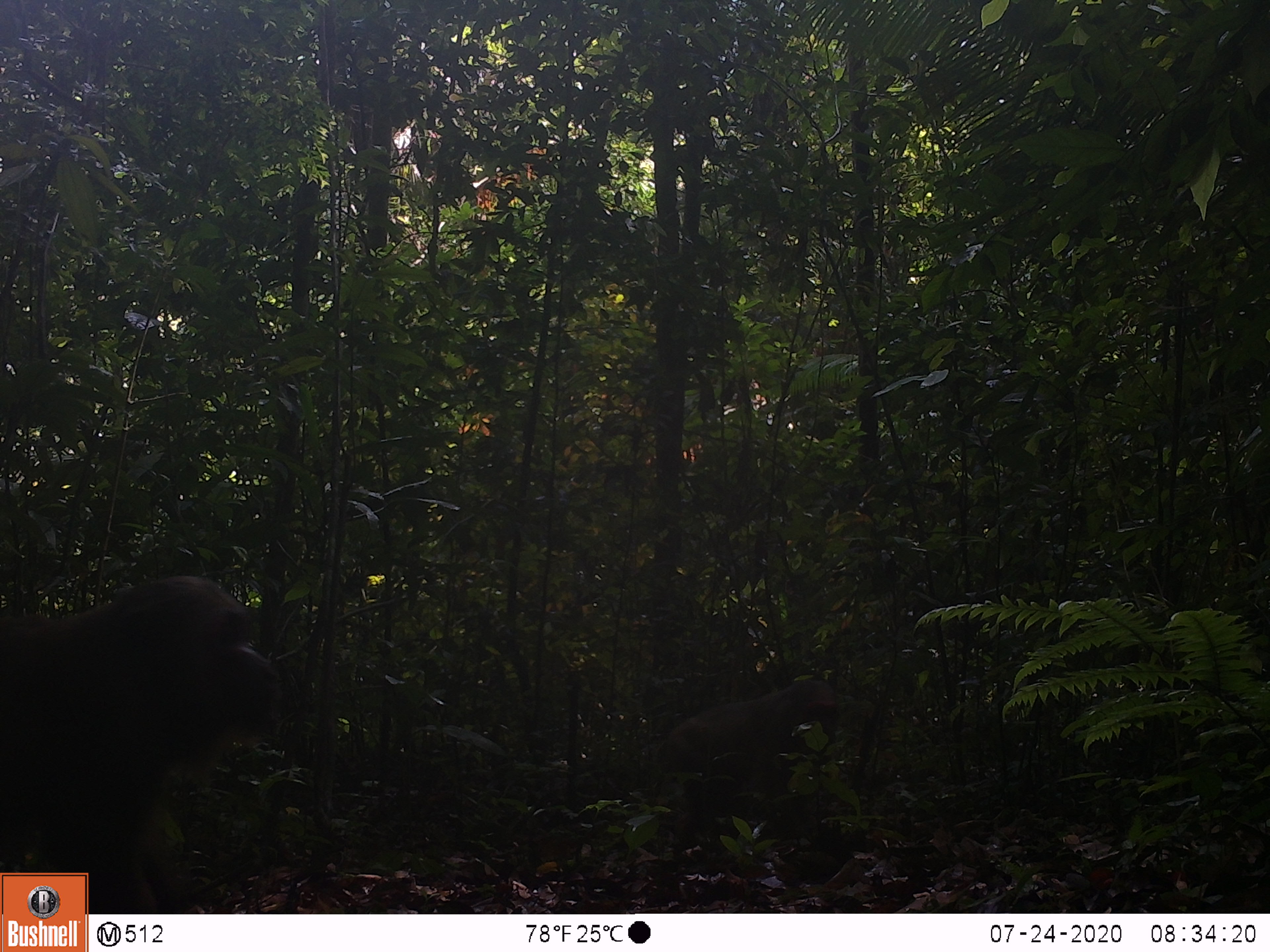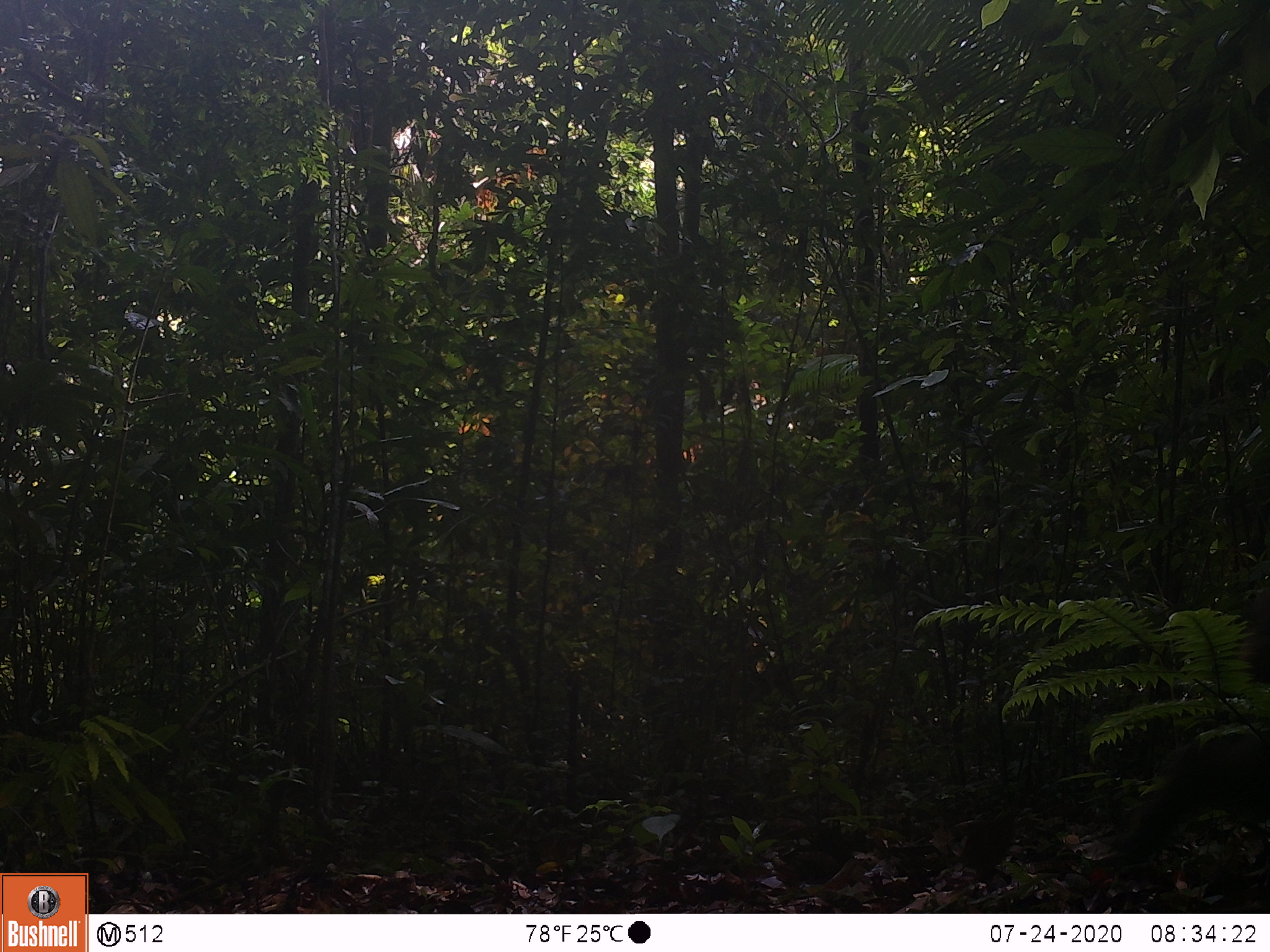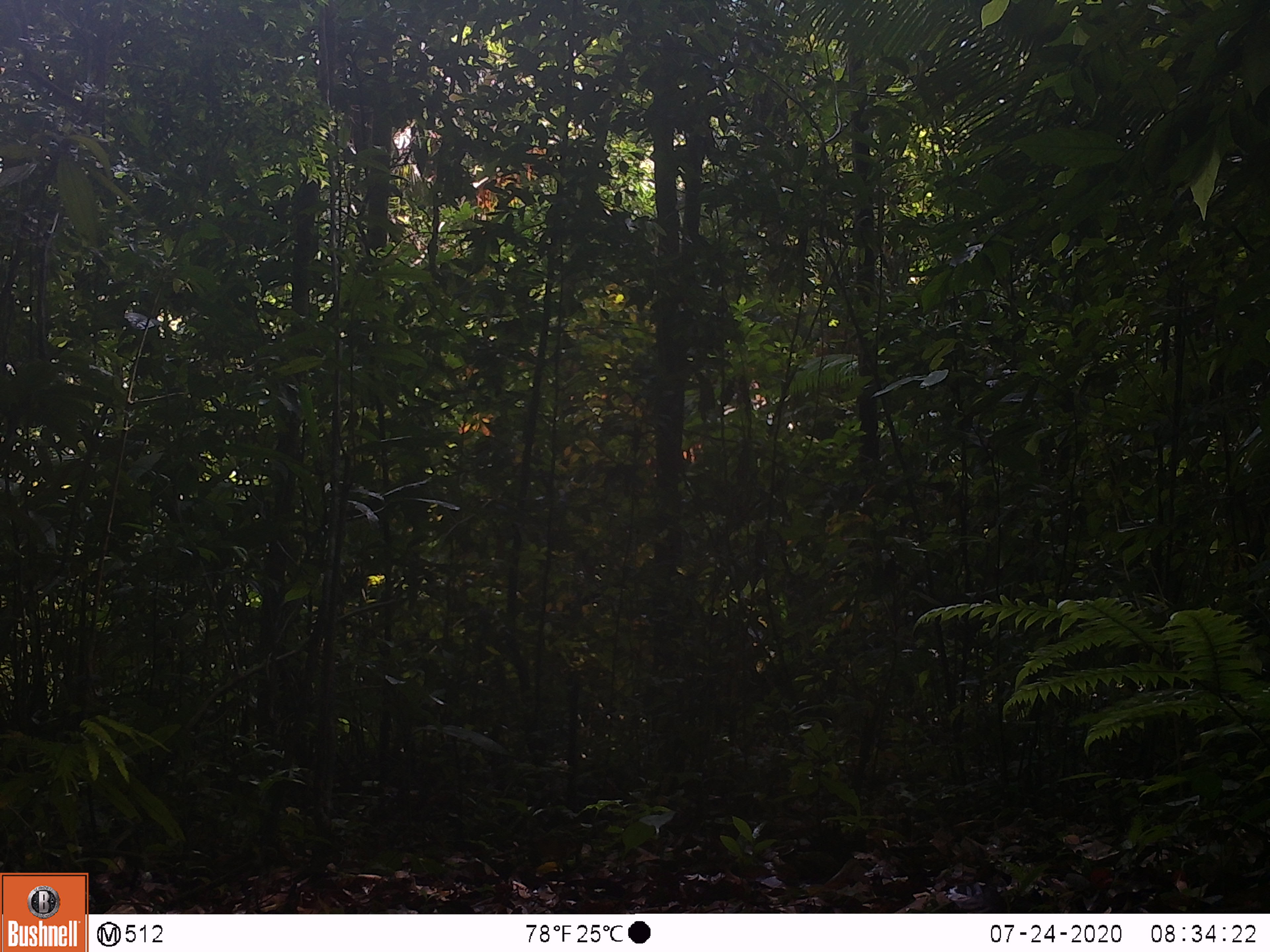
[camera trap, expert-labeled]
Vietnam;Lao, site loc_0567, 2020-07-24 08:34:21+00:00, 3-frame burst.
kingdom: Animalia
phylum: Chordata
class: Mammalia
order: Primates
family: Cercopithecidae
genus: Macaca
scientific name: Macaca arctoides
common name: stump-tailed macaque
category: stump tailed macaque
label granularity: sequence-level